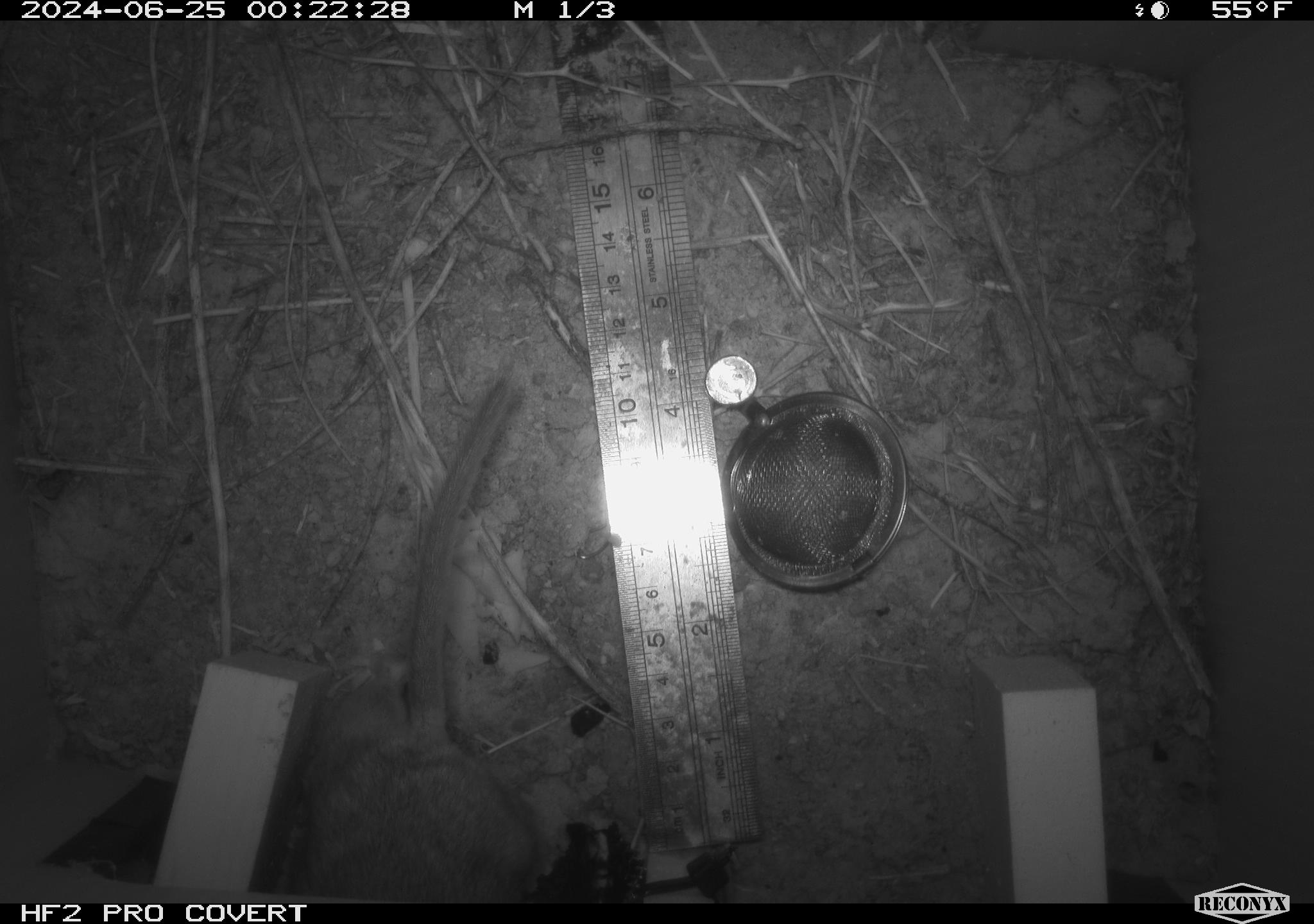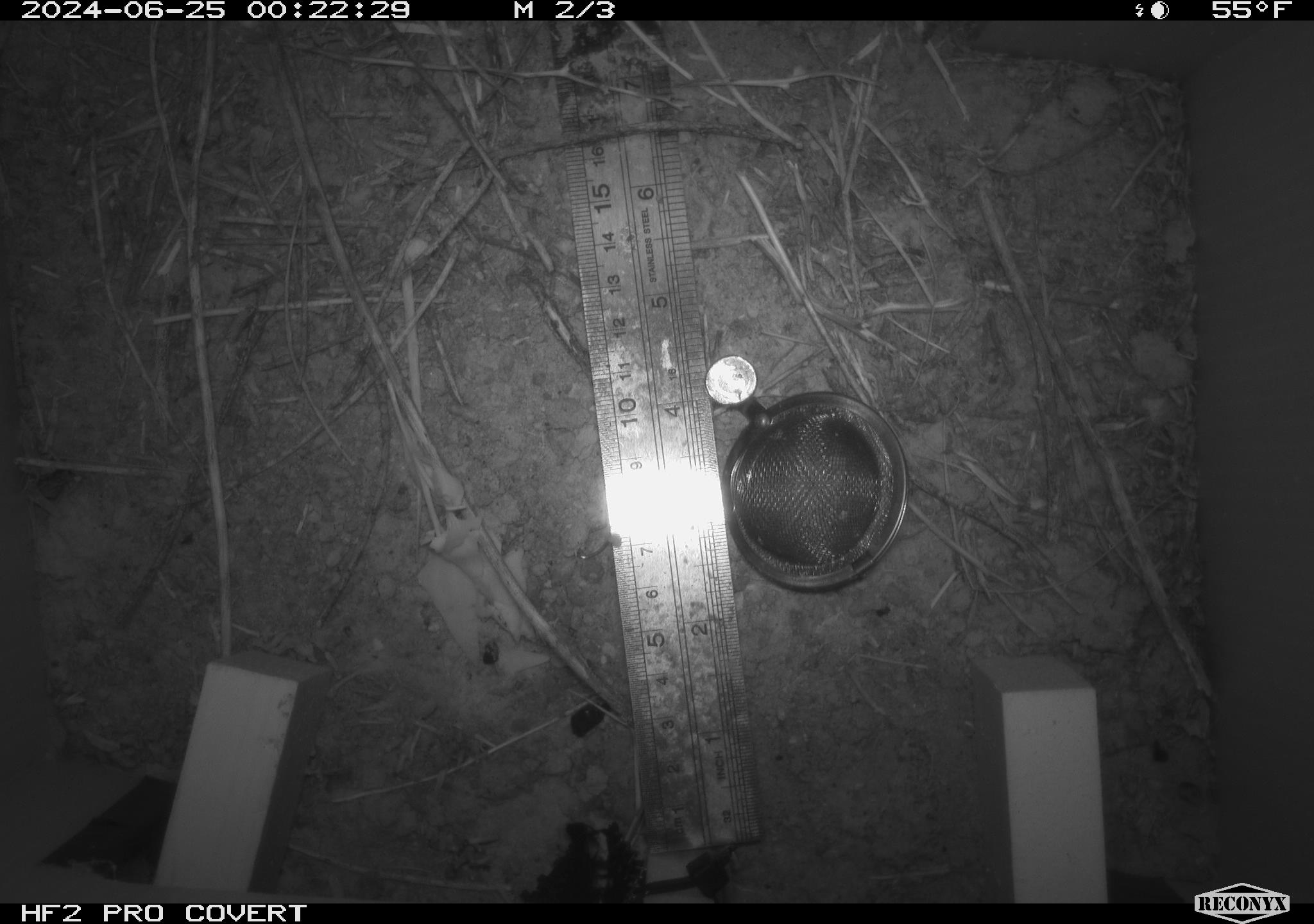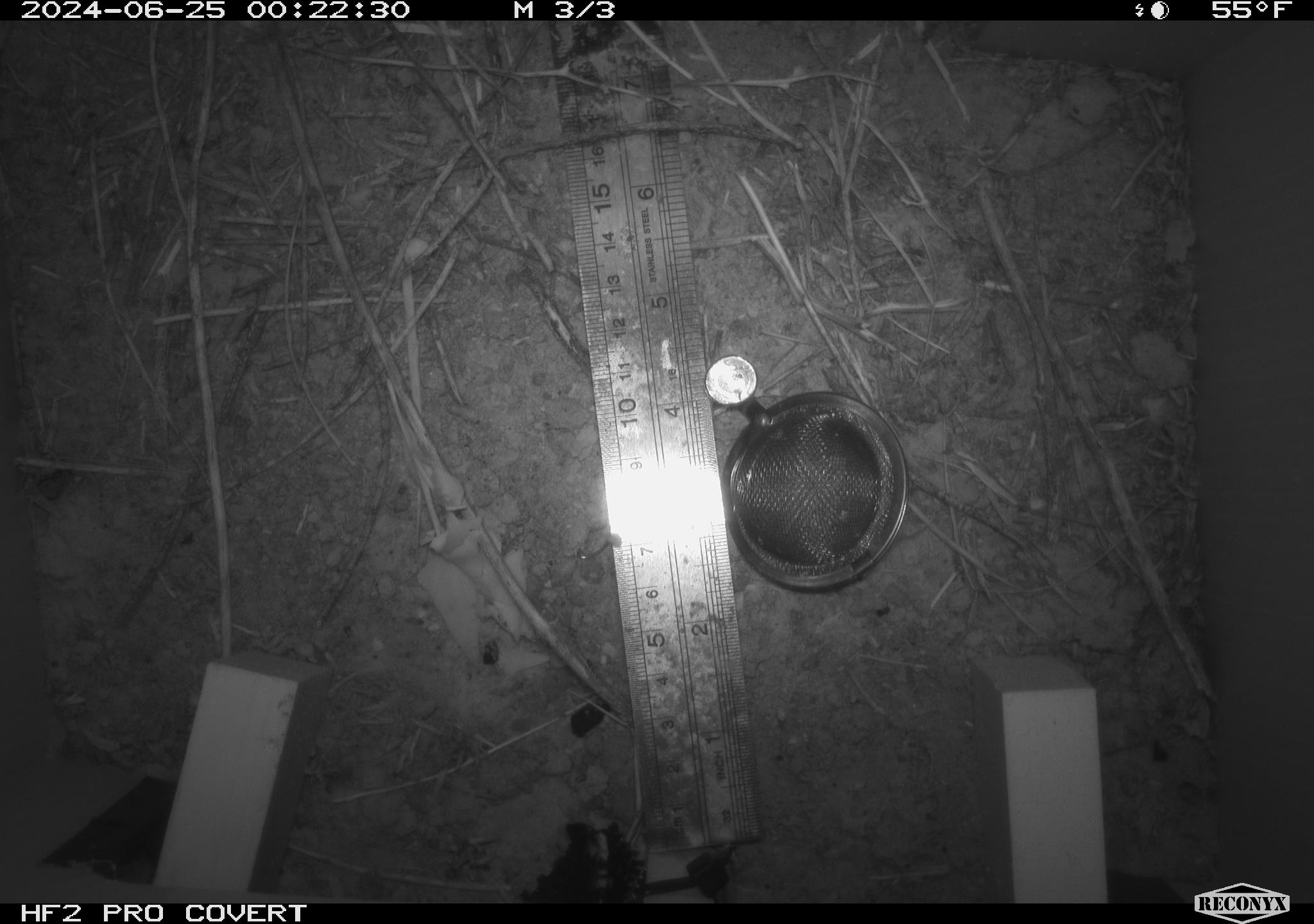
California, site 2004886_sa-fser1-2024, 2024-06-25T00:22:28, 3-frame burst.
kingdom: Animalia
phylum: Chordata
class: Mammalia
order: Rodentia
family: Cricetidae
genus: Neotoma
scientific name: Neotoma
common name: pack rat or woodrat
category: neotoma species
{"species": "neotoma species (pack rat or woodrat) (Neotoma)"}